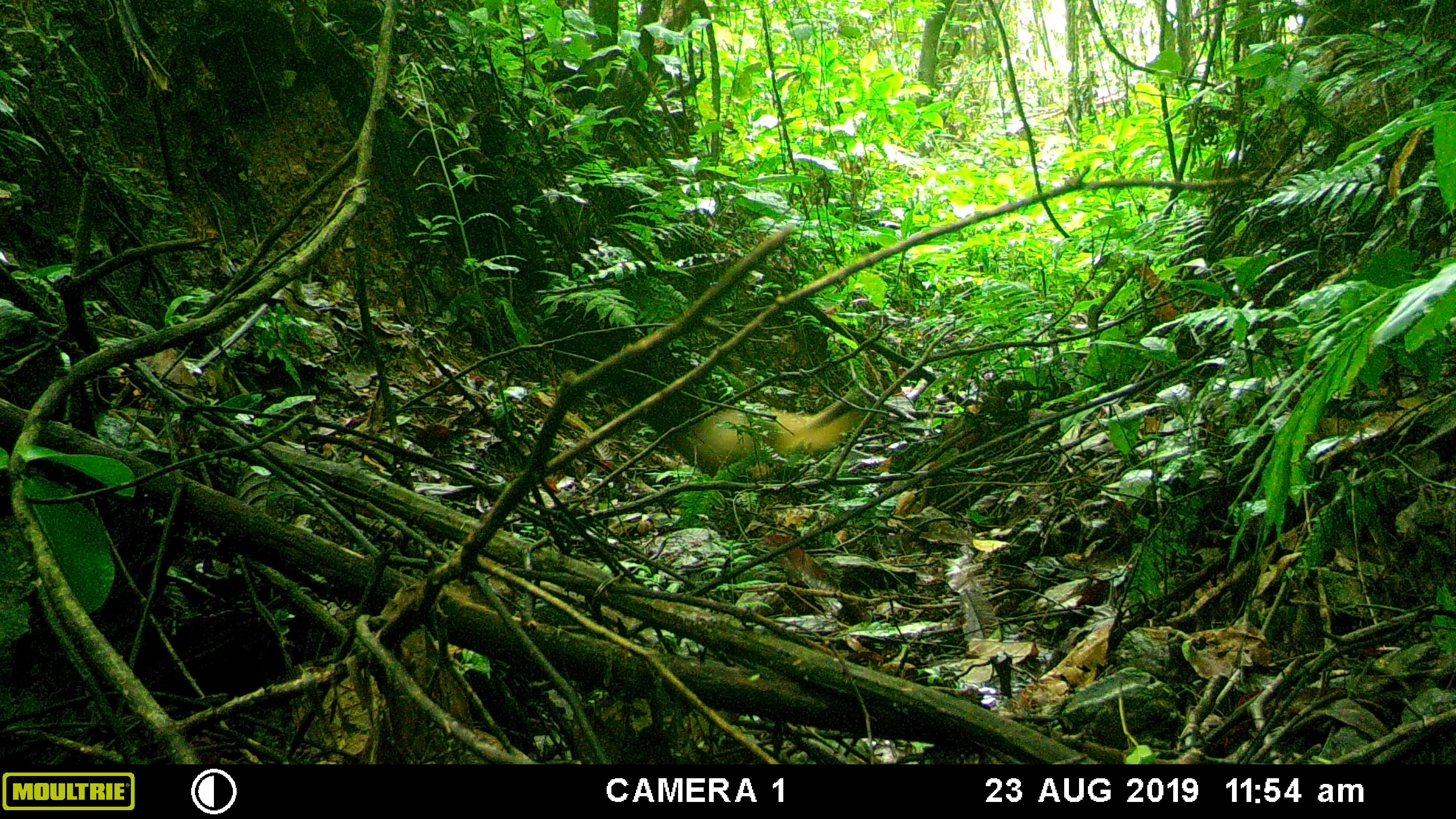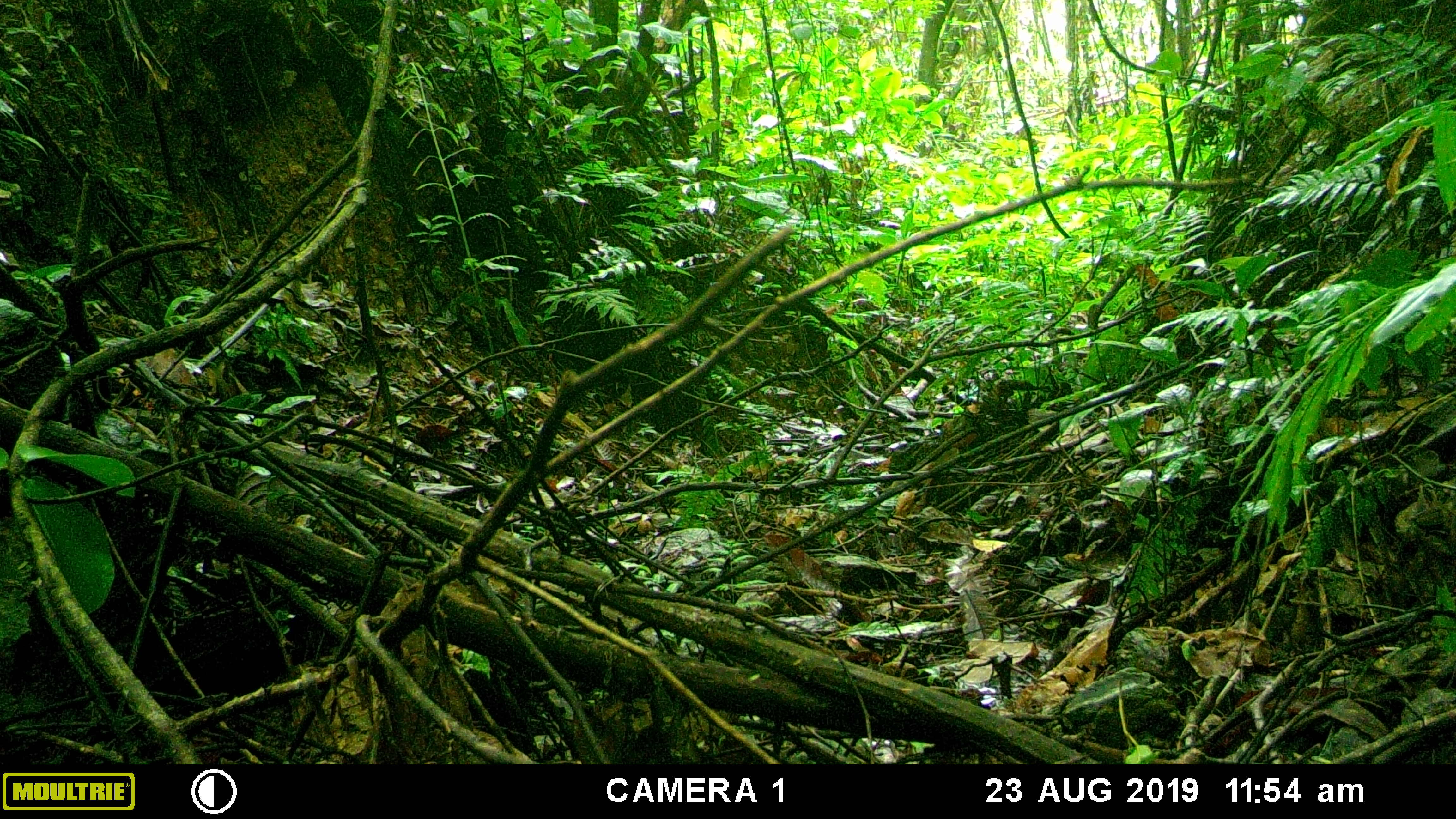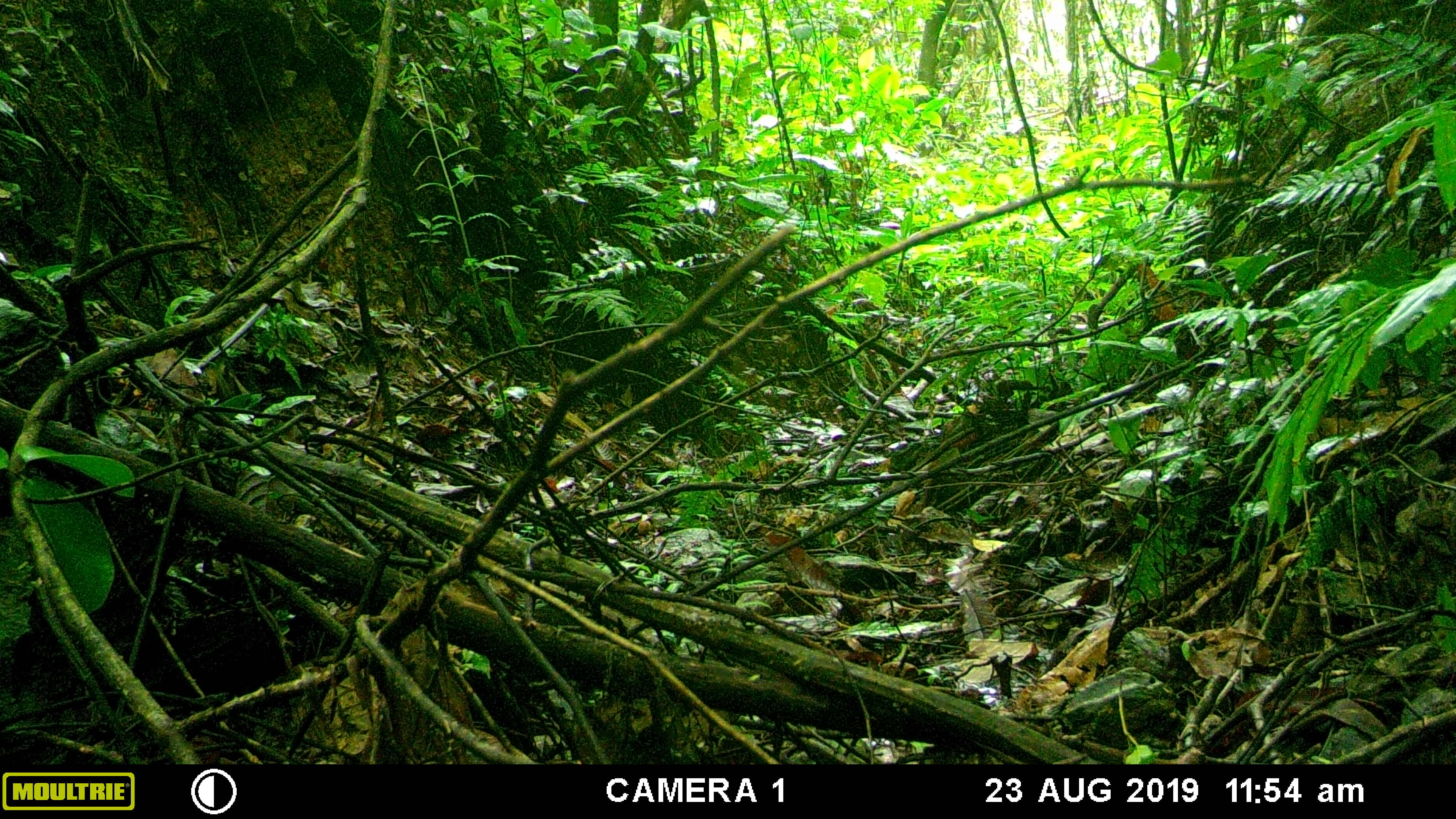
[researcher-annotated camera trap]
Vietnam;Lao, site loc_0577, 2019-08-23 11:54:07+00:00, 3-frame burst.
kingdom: Animalia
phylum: Chordata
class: Mammalia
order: Carnivora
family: Mustelidae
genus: Martes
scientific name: Martes flavigula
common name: yellow-throated marten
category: yellow throated marten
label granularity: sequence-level